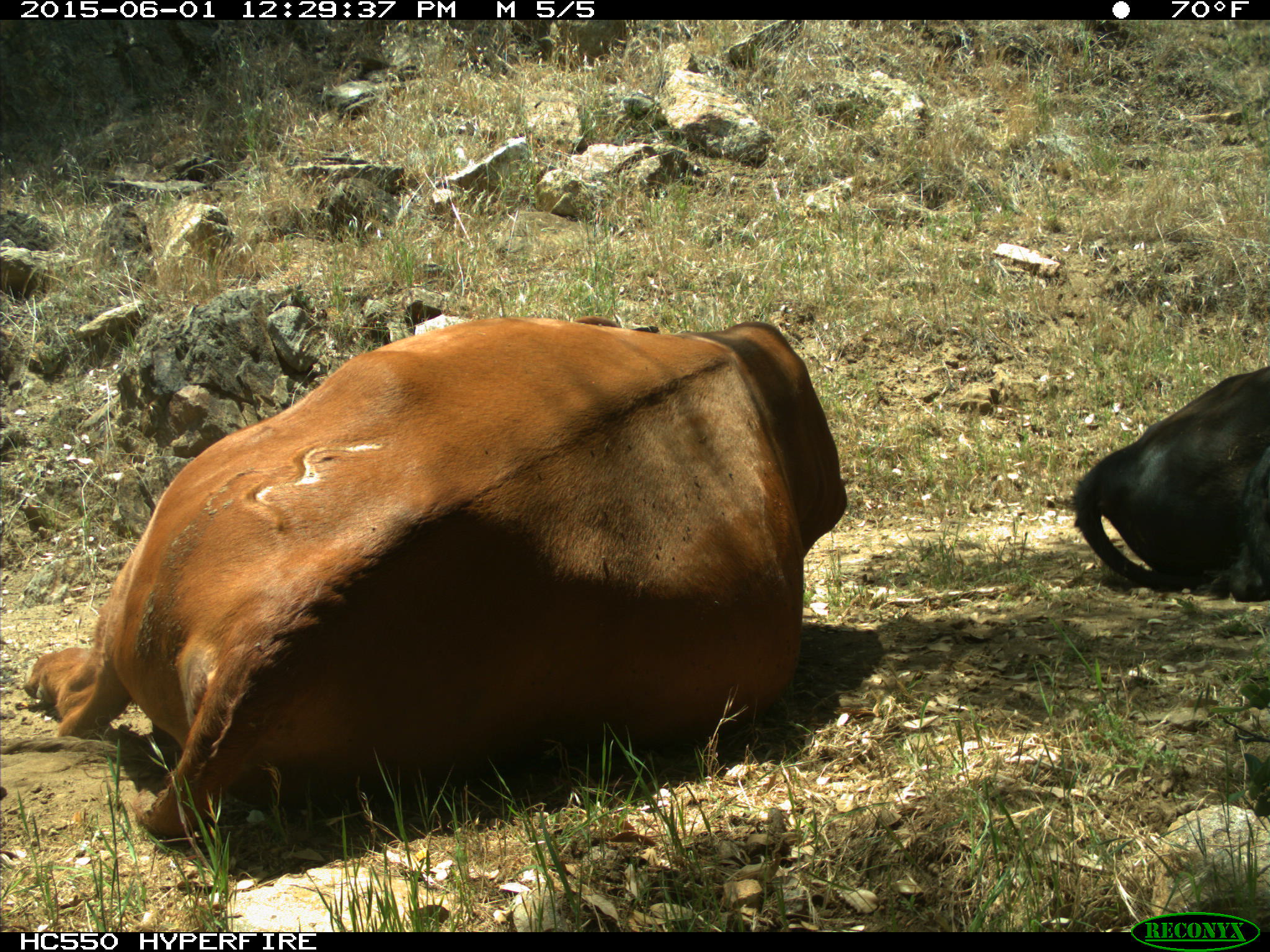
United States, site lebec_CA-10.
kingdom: Animalia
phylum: Chordata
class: Mammalia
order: Artiodactyla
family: Bovidae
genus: Bos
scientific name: Bos taurus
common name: domestic cow